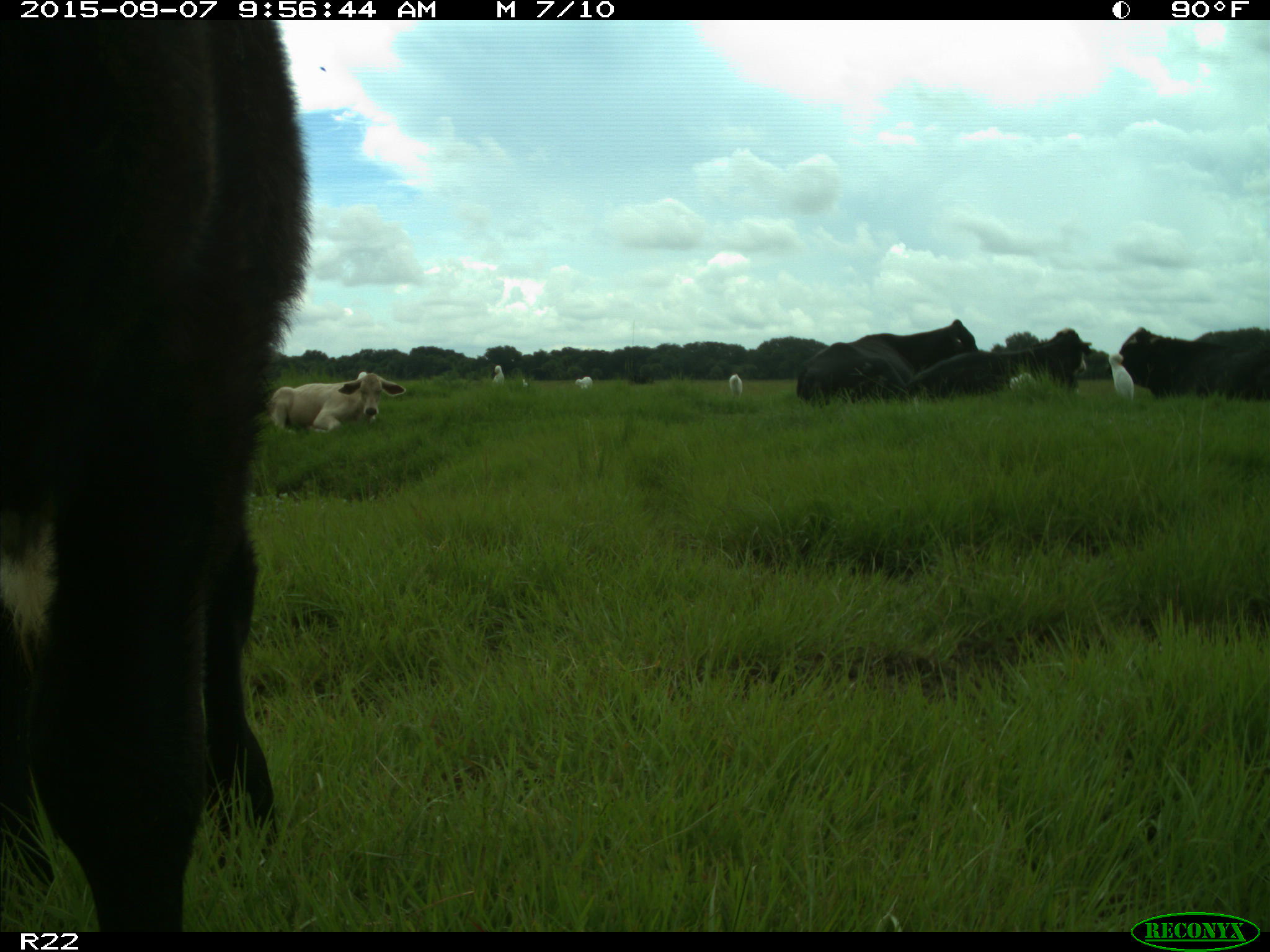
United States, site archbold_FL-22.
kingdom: Animalia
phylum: Chordata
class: Mammalia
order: Artiodactyla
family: Bovidae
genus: Bos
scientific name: Bos taurus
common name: domestic cow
Bos taurus (domestic cow).